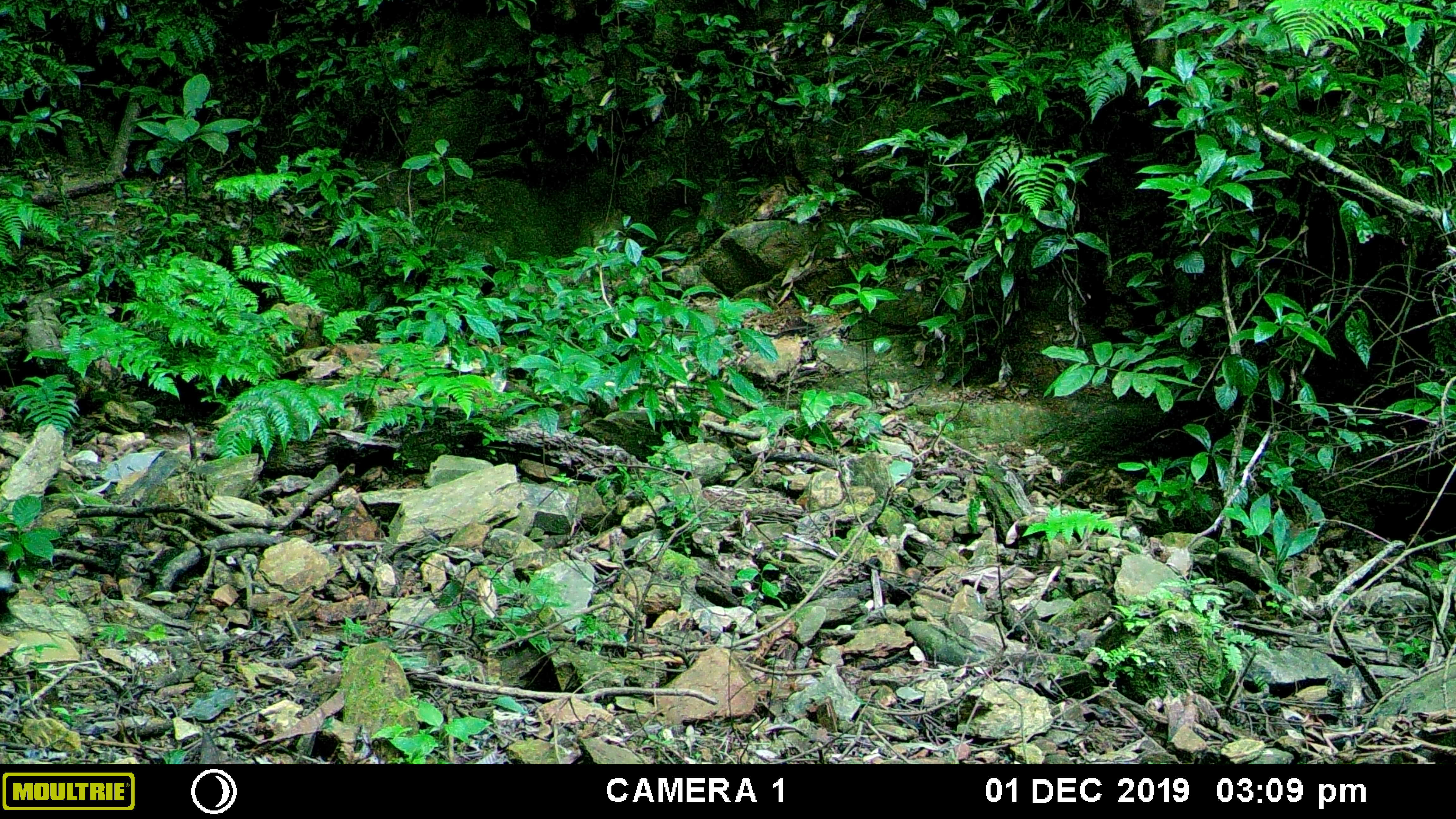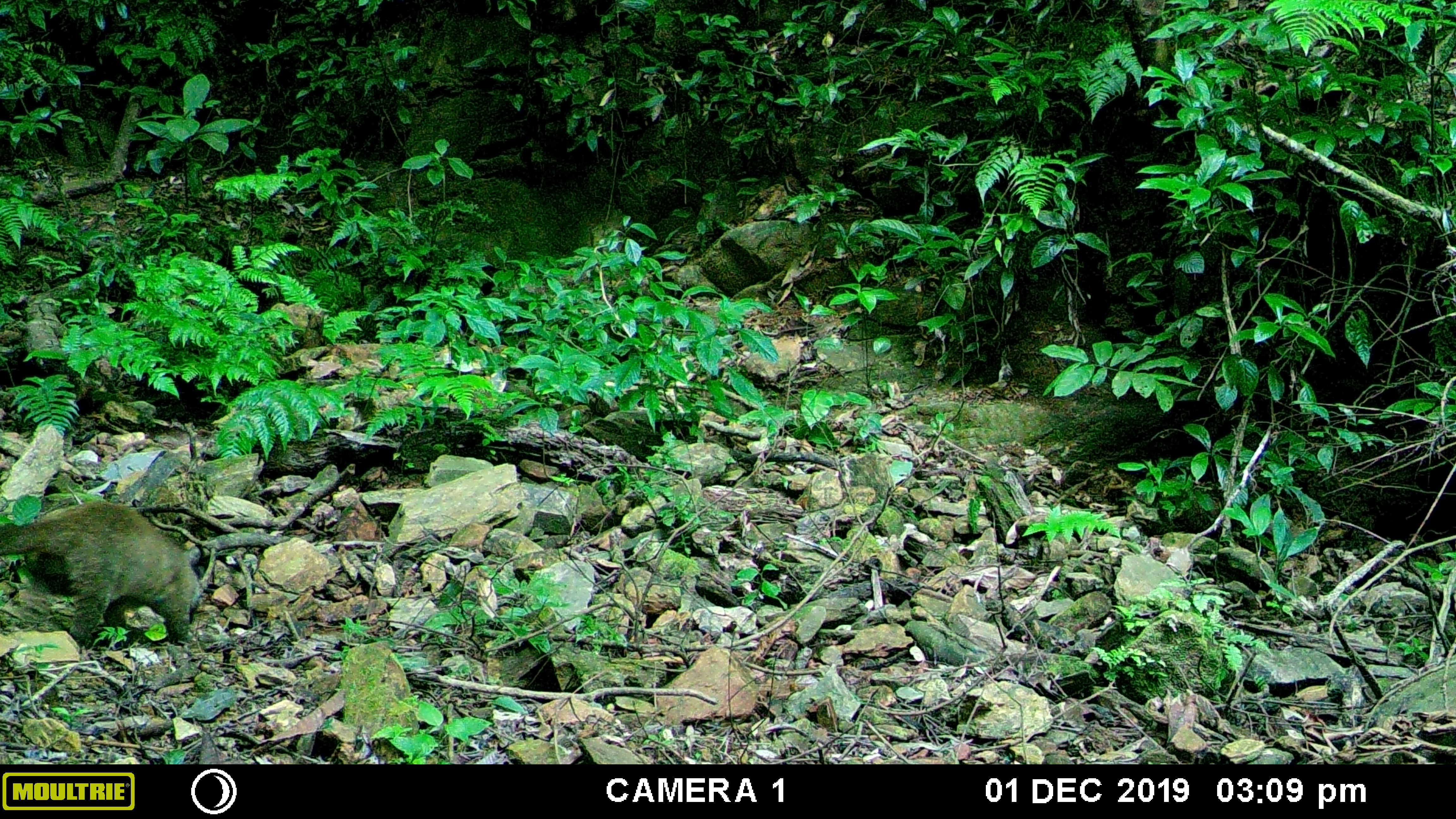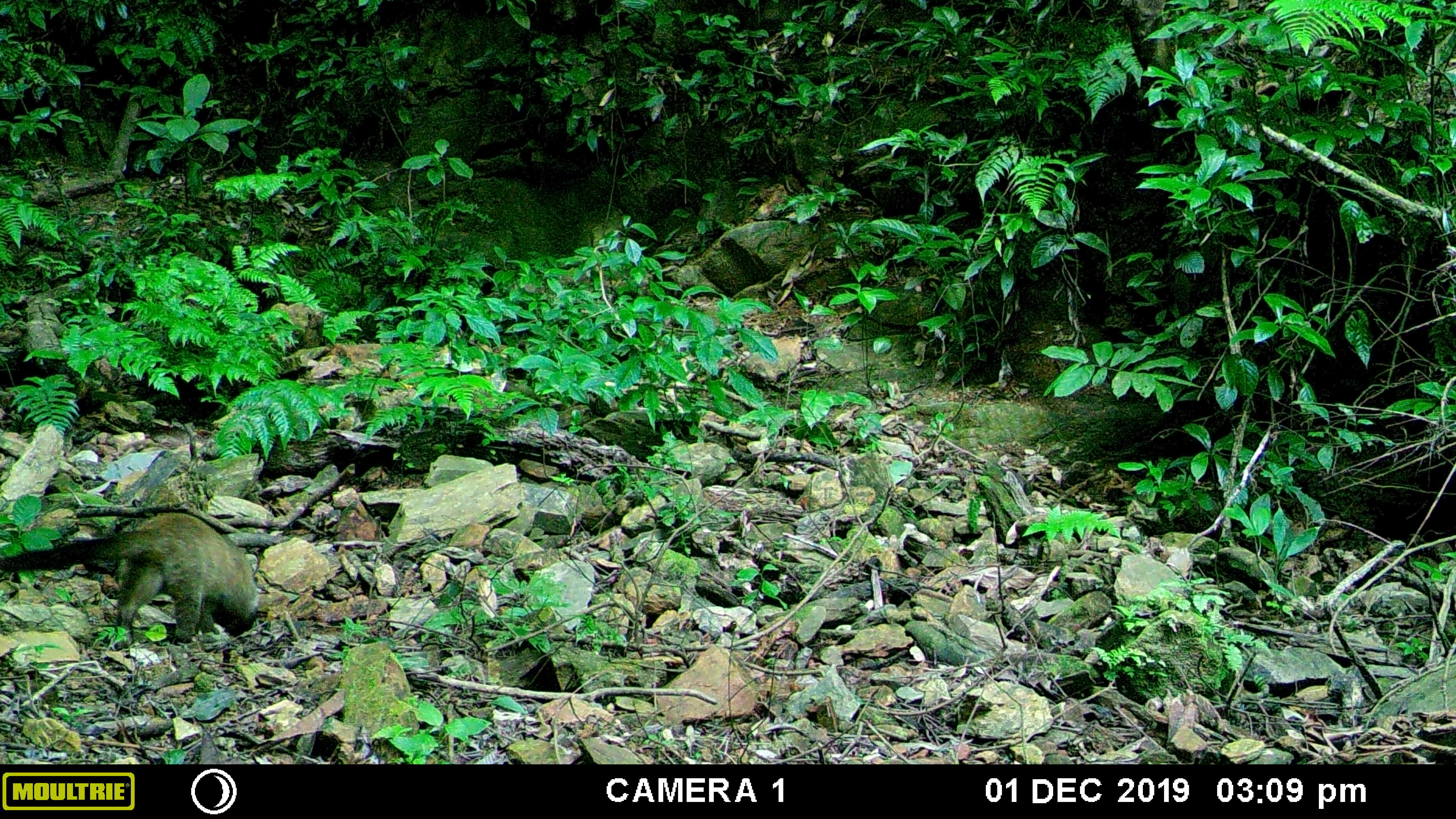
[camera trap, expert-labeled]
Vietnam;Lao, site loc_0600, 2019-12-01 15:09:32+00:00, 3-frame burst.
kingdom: Animalia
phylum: Chordata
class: Mammalia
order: Carnivora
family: Viverridae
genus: Paguma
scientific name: Paguma larvata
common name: masked palm civet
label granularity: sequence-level